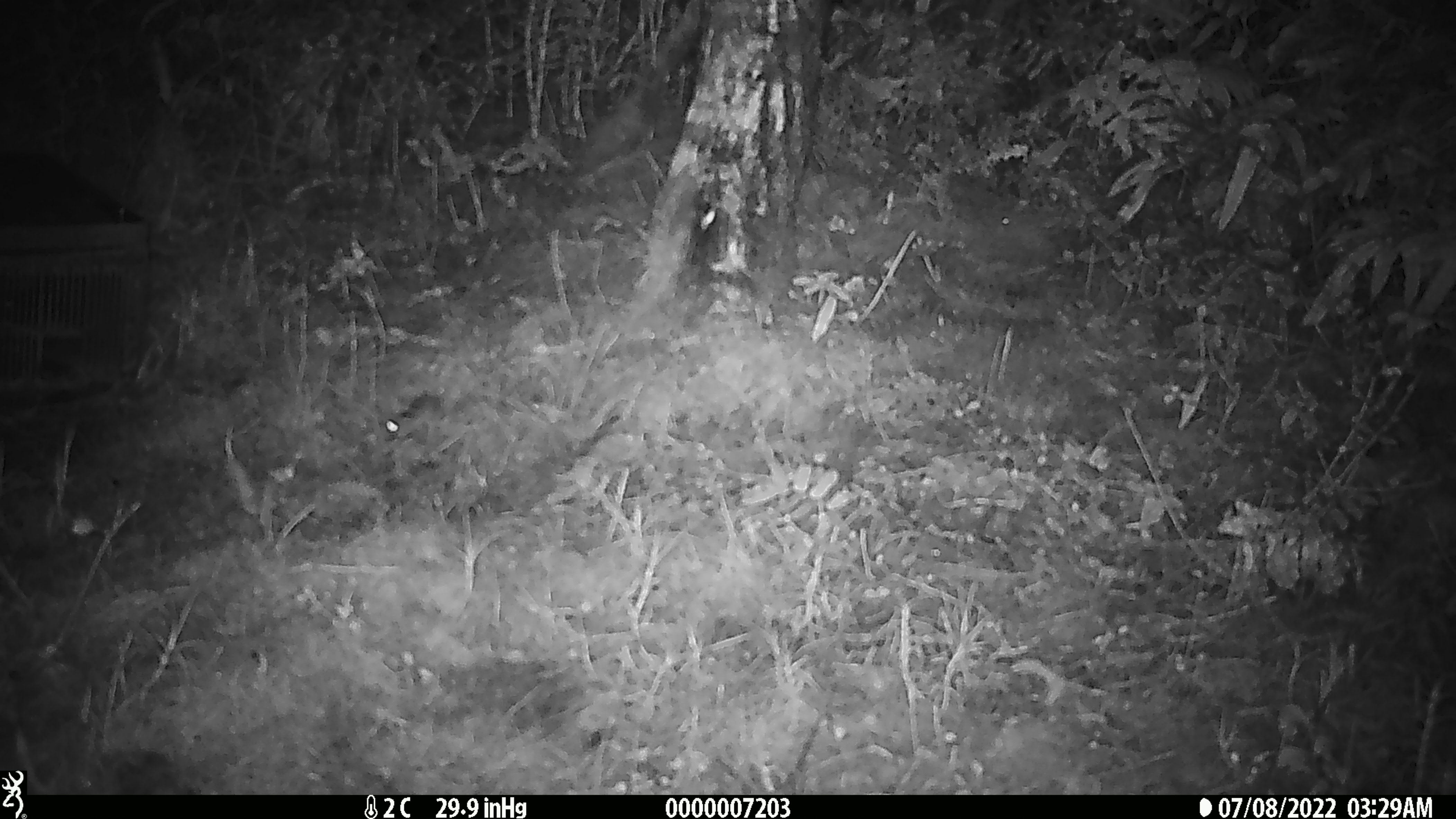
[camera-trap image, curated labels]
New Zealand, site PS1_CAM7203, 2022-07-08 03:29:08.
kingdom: Animalia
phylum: Chordata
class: Mammalia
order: Rodentia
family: Muridae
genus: Mus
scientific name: Mus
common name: mouse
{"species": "mouse (Mus)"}